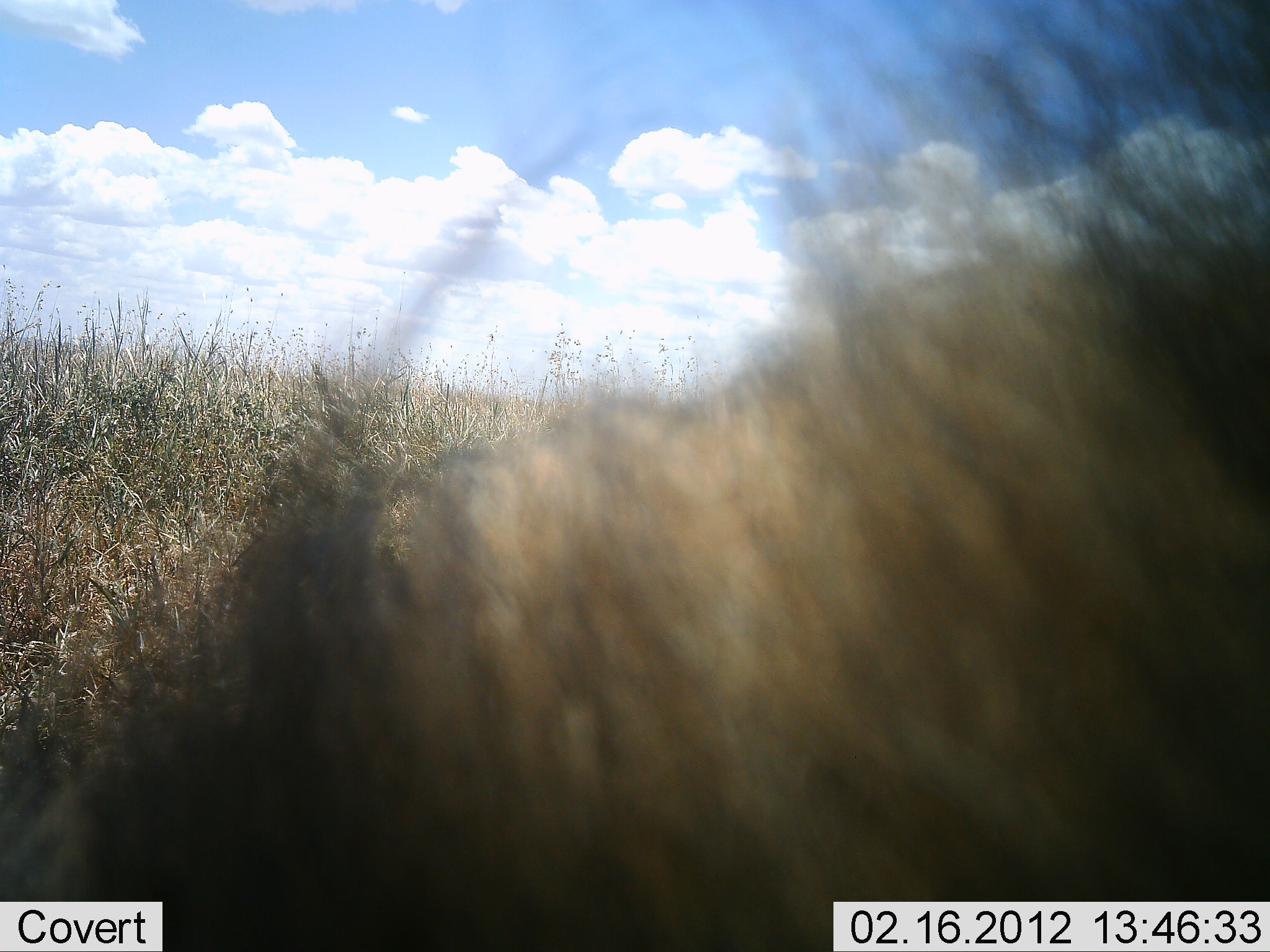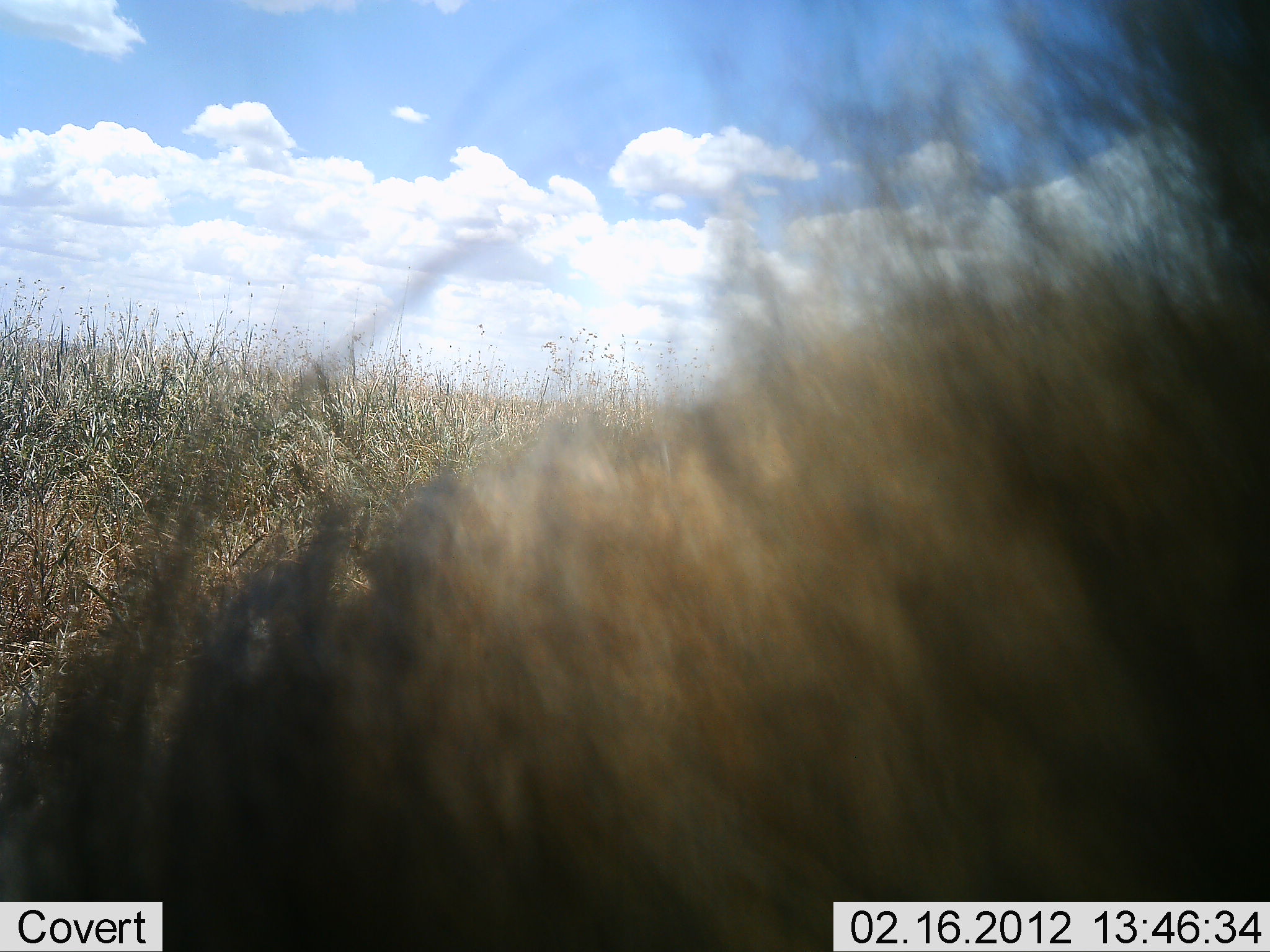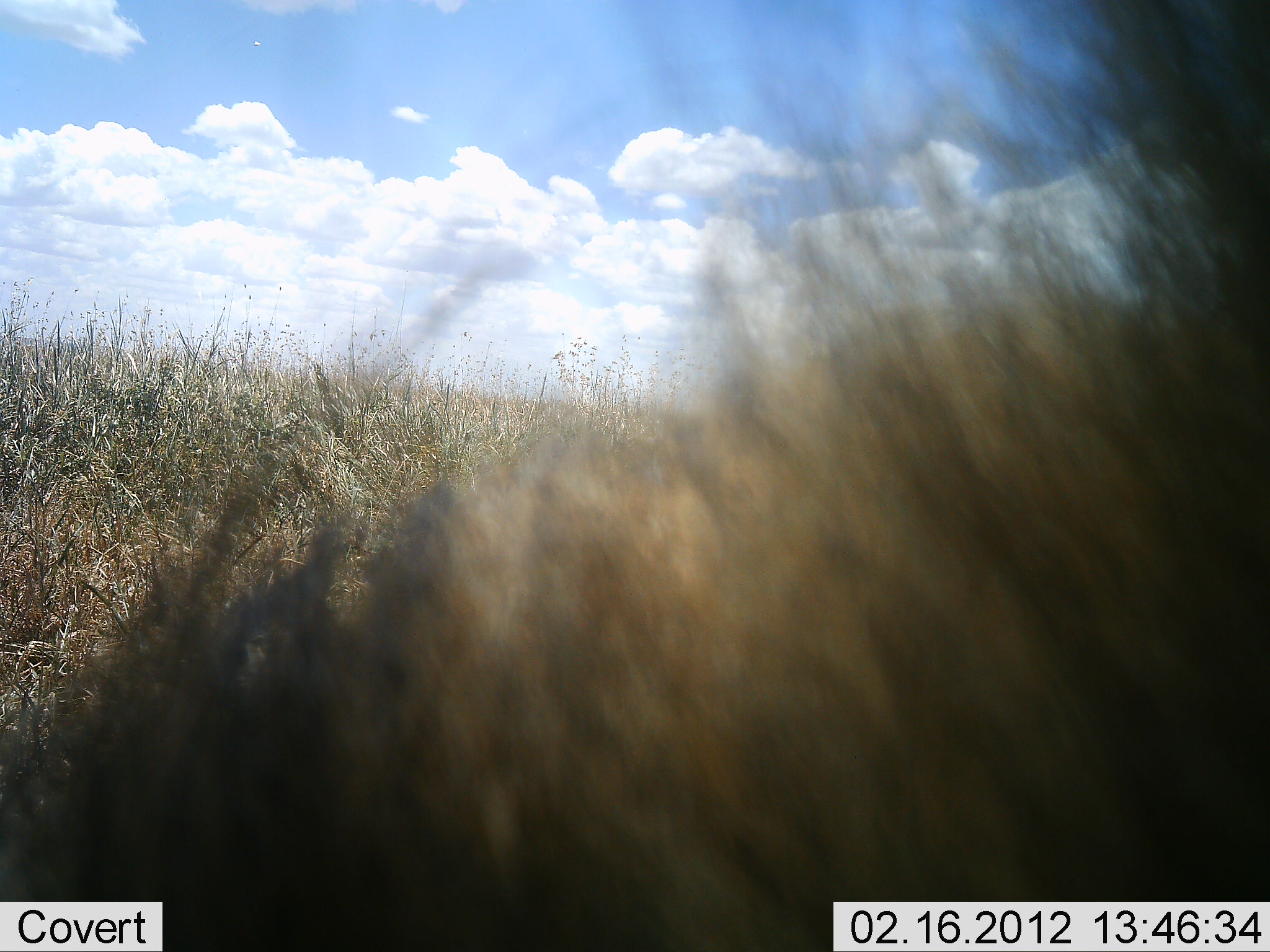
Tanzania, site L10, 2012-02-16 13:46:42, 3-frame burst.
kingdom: Animalia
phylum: Chordata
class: Mammalia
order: Artiodactyla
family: Bovidae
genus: Connochaetes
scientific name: Connochaetes taurinus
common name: blue wildebeest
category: wildebeest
Wildebeest (blue wildebeest) (Connochaetes taurinus), count 1. Behavior (volunteer vote fractions): standing 57%, resting 21%, moving 7%, interacting 0%. Young present (vote fraction): 0%. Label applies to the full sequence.